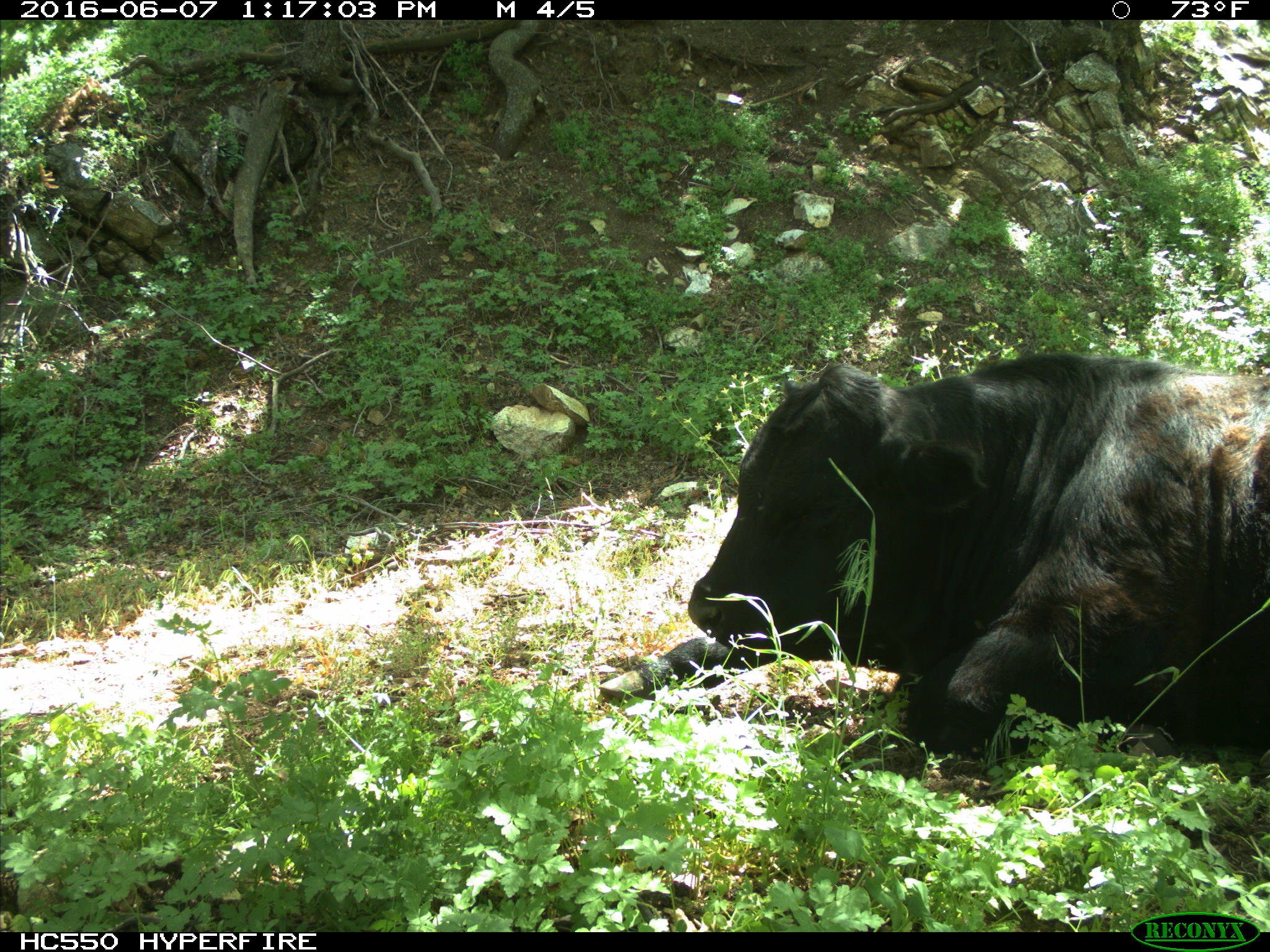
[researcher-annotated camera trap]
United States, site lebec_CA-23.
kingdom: Animalia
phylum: Chordata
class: Mammalia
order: Artiodactyla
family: Bovidae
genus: Bos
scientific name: Bos taurus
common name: domestic cow